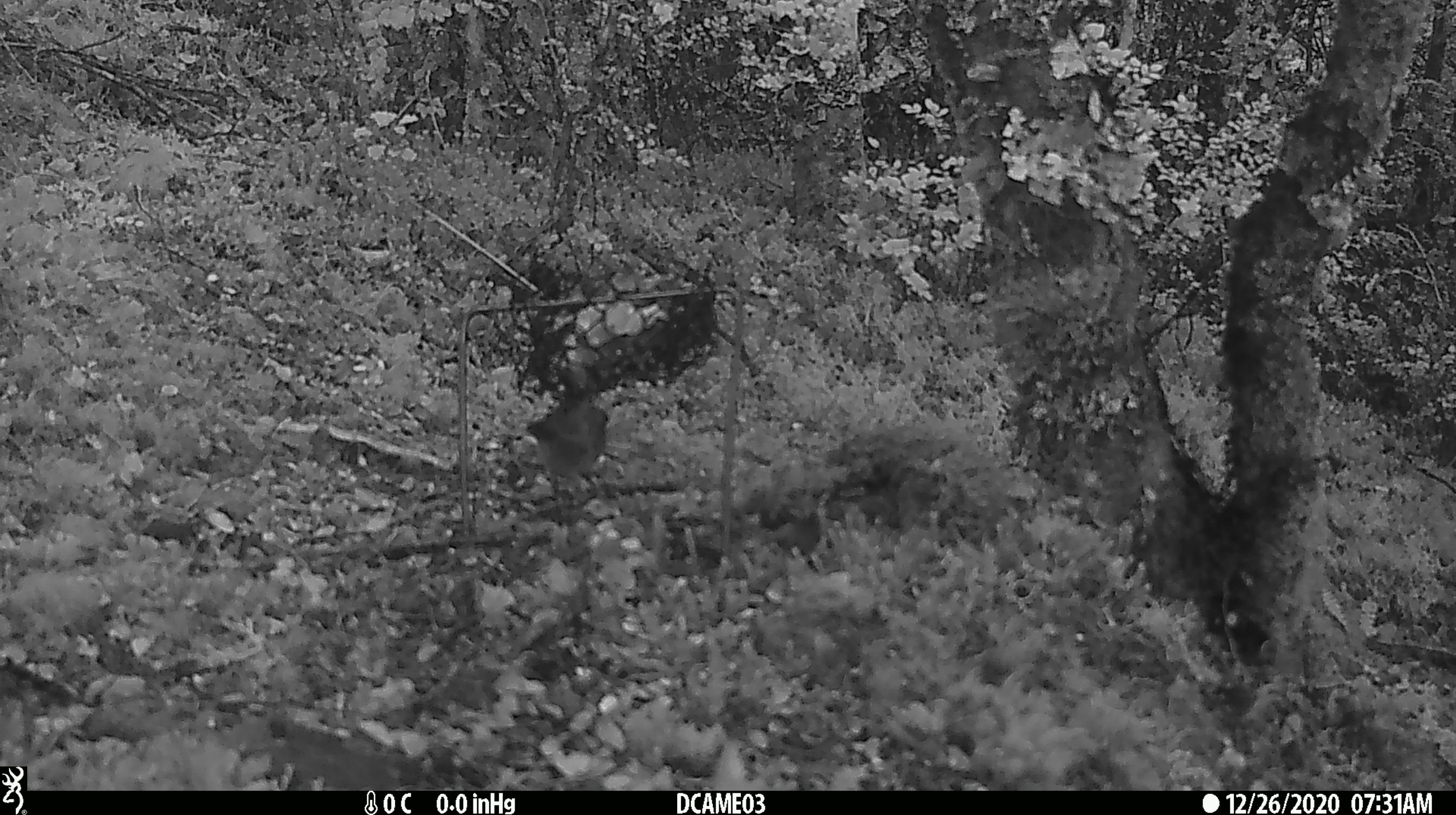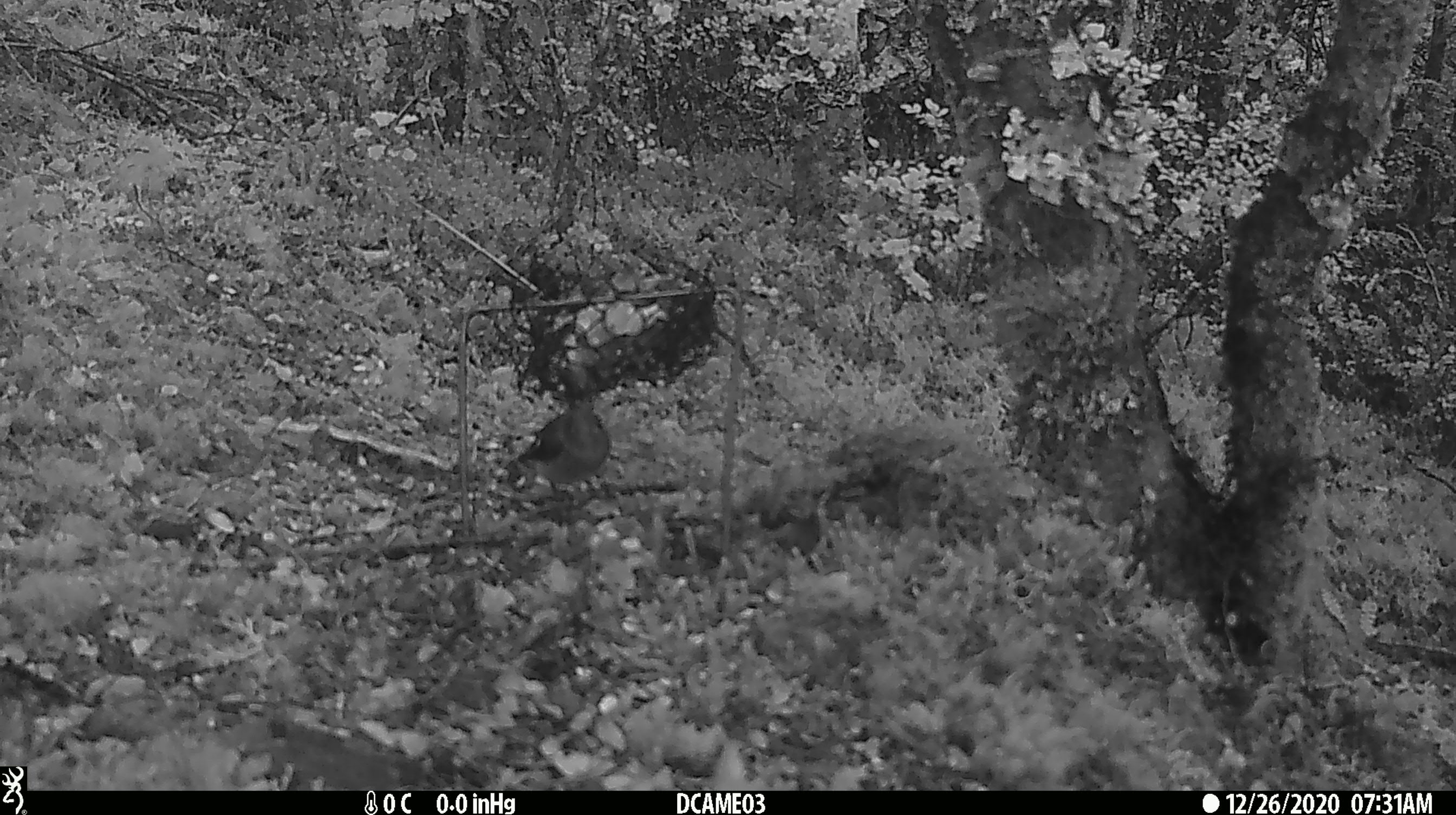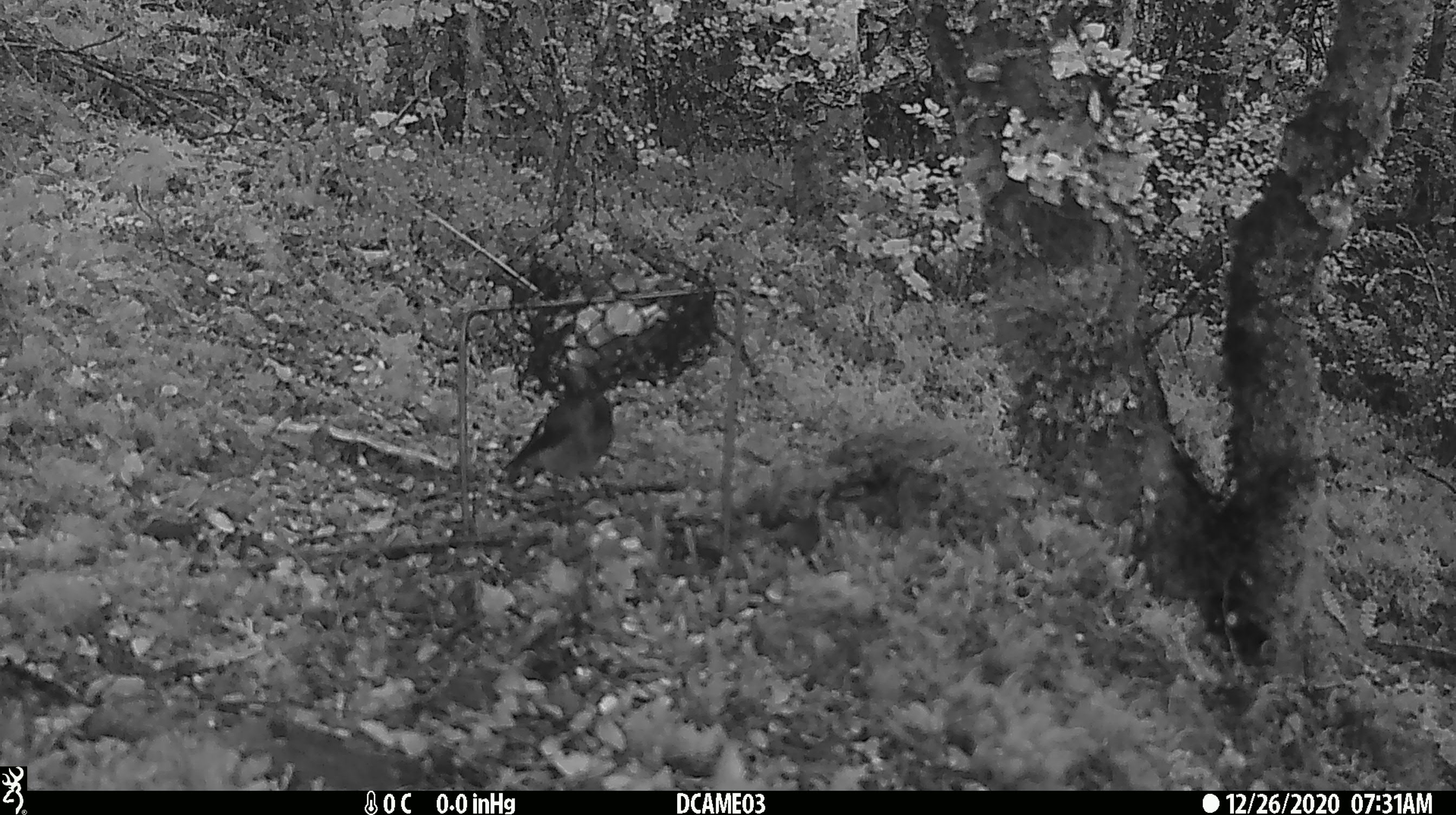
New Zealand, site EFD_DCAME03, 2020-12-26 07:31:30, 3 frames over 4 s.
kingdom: Animalia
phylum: Chordata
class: Aves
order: Passeriformes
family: Petroicidae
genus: Petroica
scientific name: Petroica macrocephala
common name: tomtit